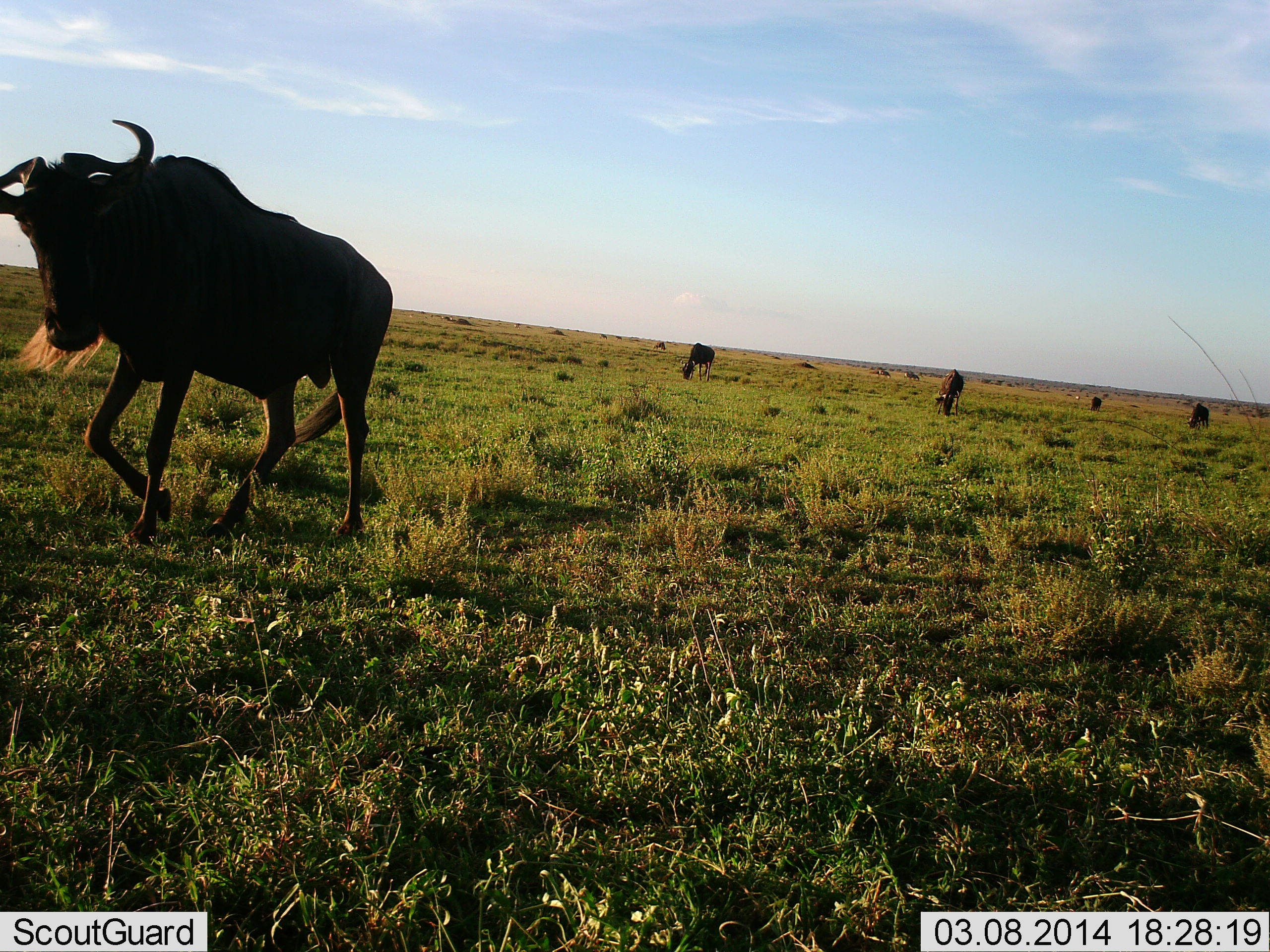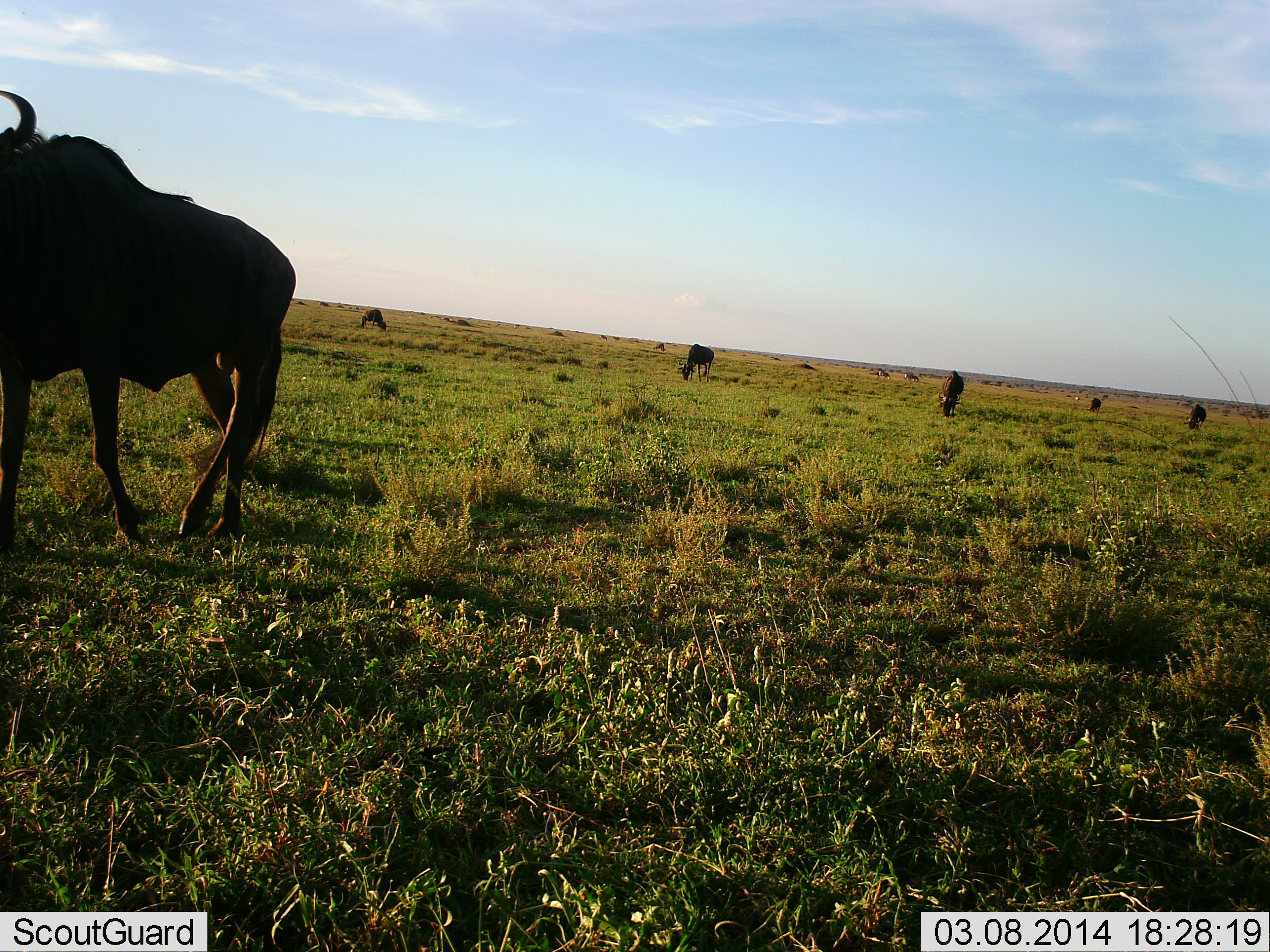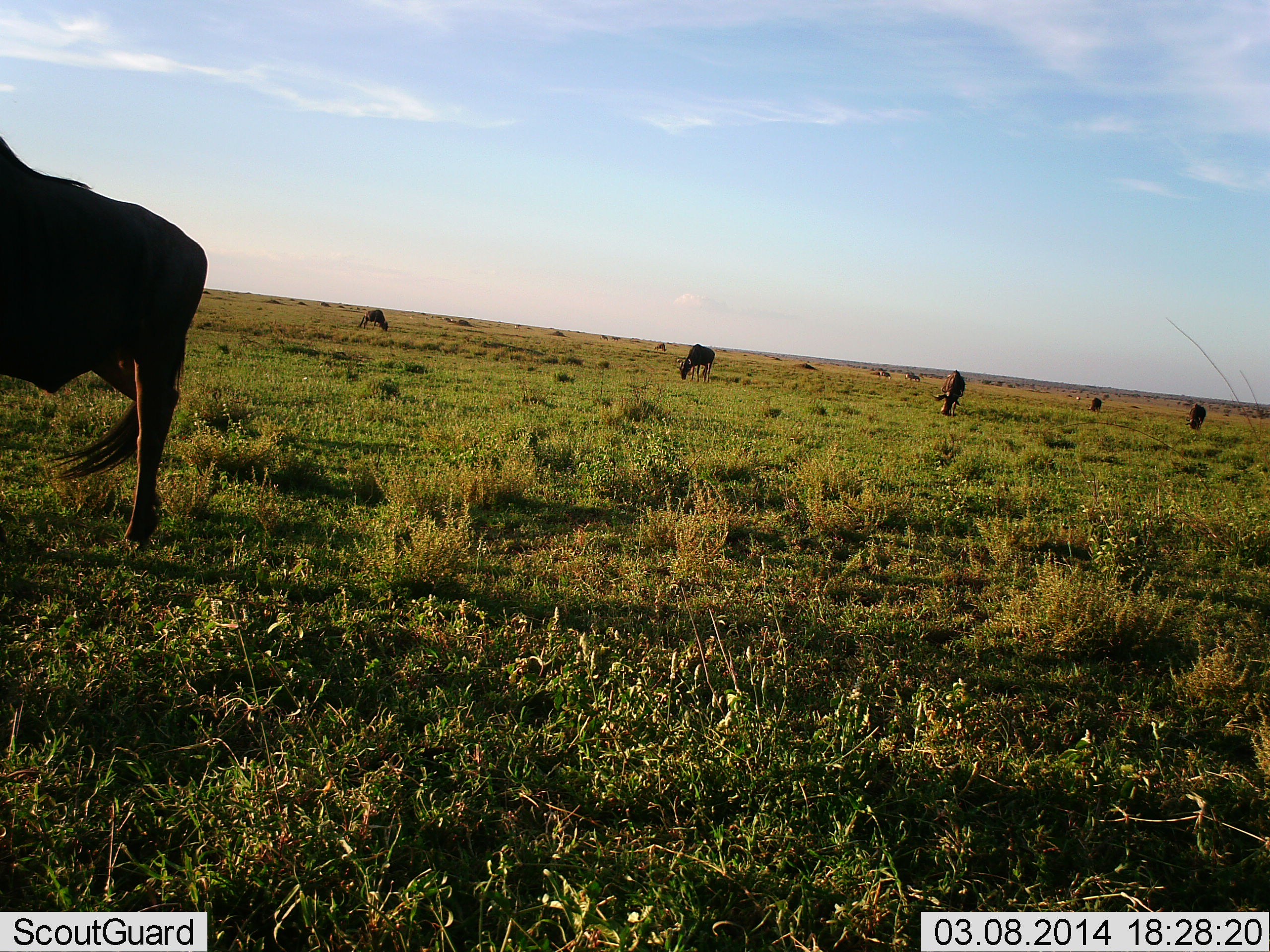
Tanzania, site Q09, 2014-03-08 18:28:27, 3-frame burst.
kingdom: Animalia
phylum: Chordata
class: Mammalia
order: Artiodactyla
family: Bovidae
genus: Connochaetes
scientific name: Connochaetes taurinus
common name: blue wildebeest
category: wildebeest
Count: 10.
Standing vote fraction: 30%.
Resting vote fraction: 0%.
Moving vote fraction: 70%.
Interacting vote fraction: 0%.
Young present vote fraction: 0%.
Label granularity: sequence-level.